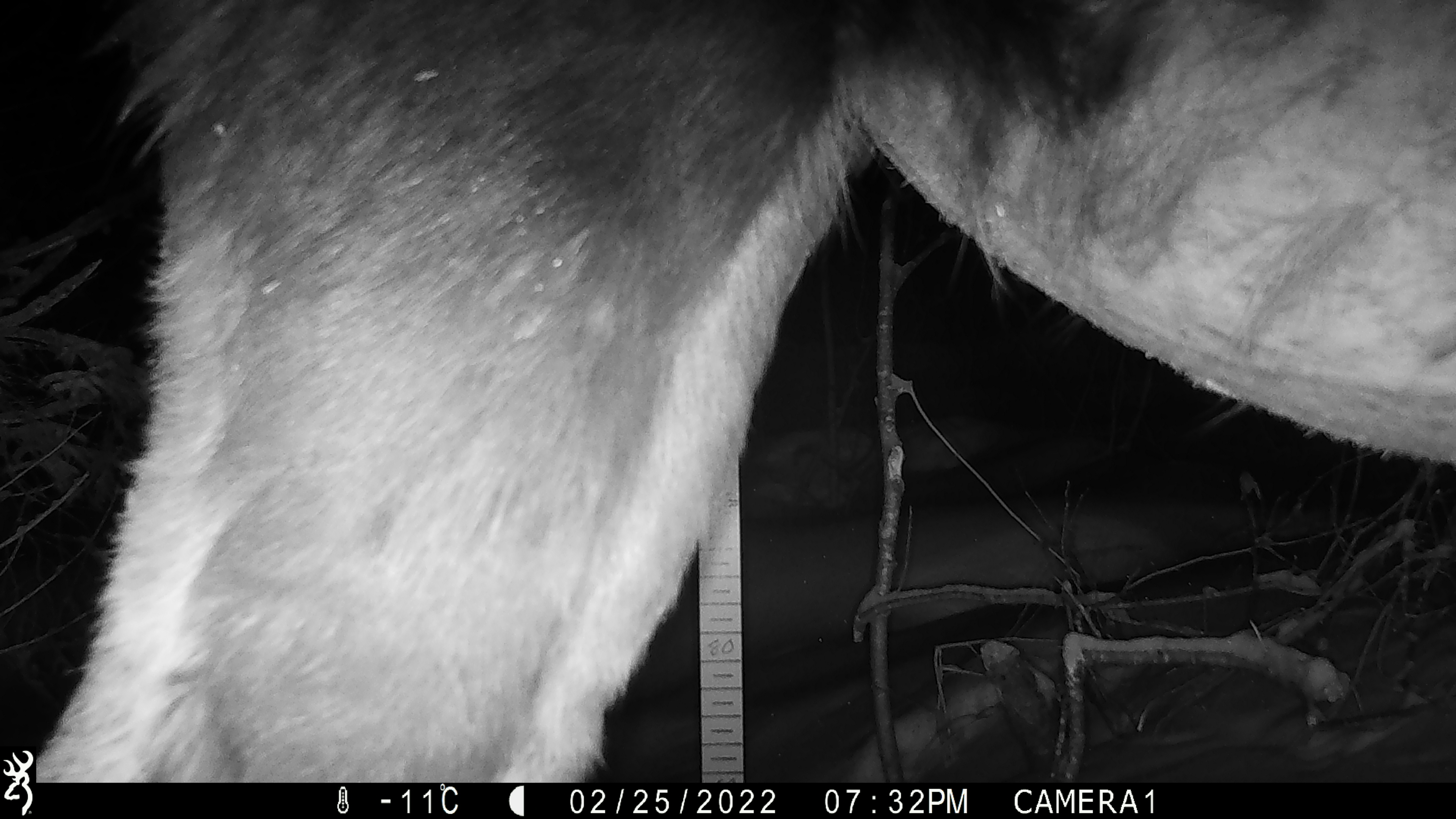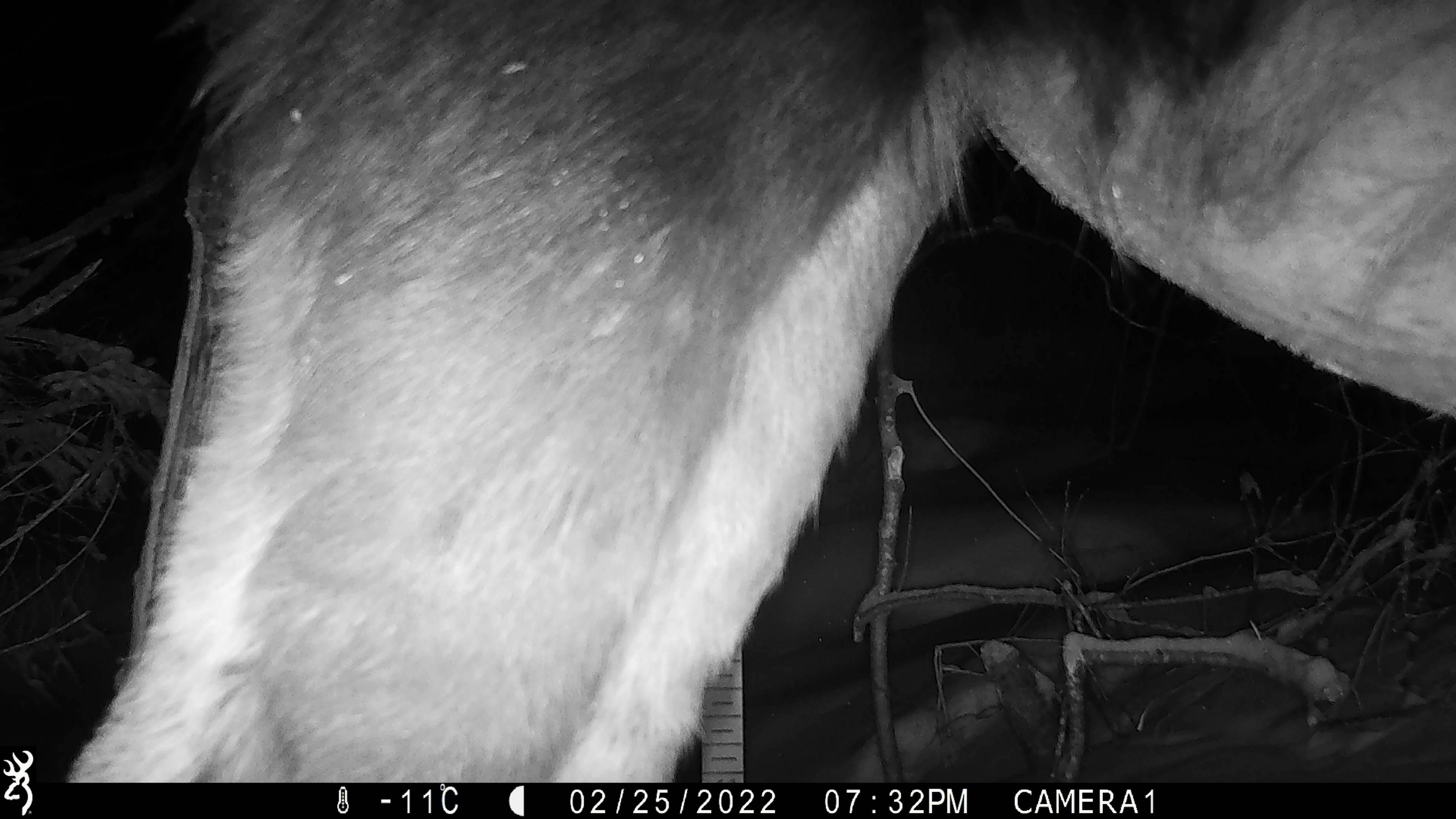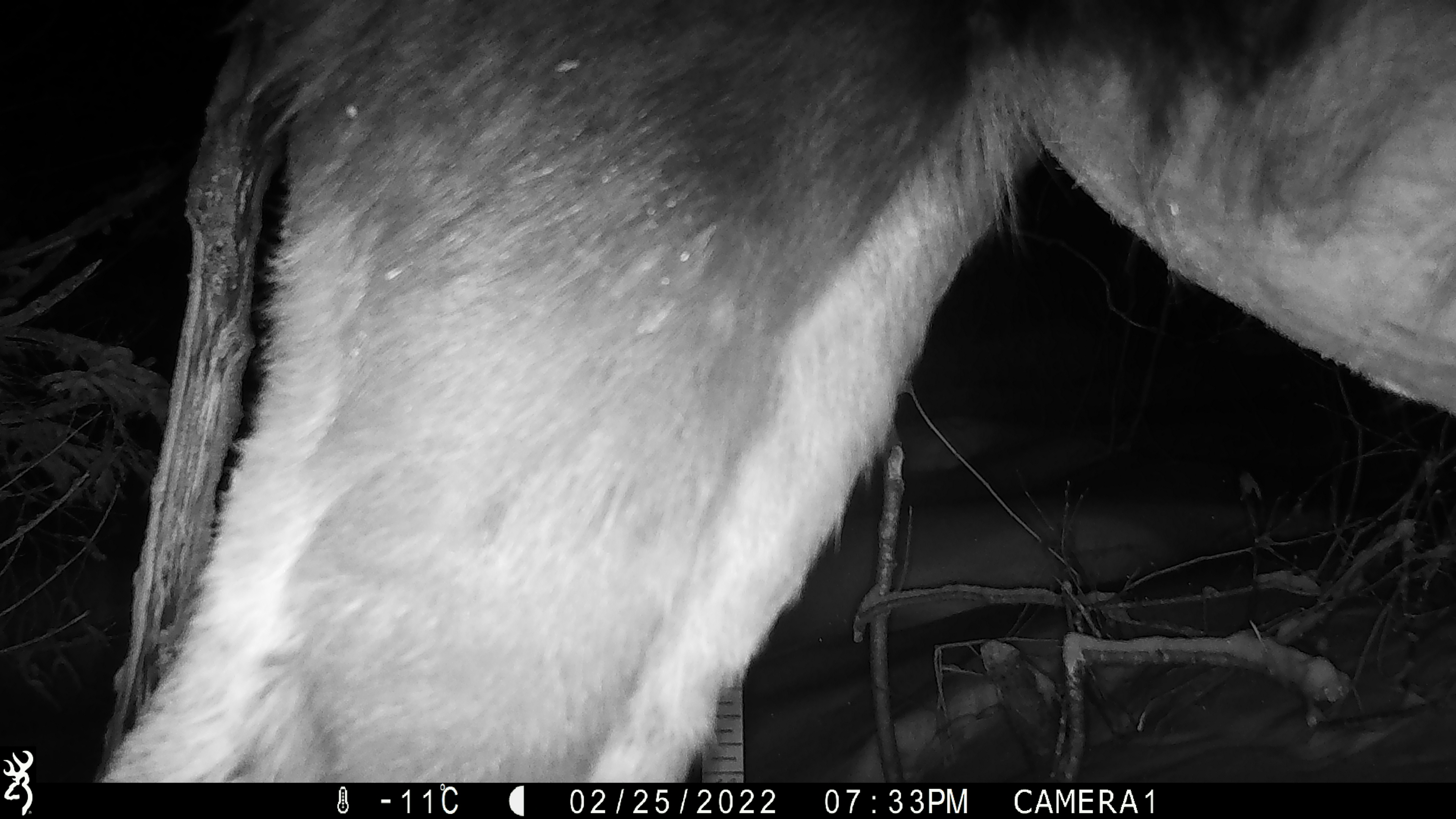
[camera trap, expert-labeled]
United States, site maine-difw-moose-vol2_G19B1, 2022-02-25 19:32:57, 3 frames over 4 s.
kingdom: Animalia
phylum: Chordata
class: Mammalia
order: Artiodactyla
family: Cervidae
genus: Alces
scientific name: Alces alces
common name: moose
Moose (Alces alces).